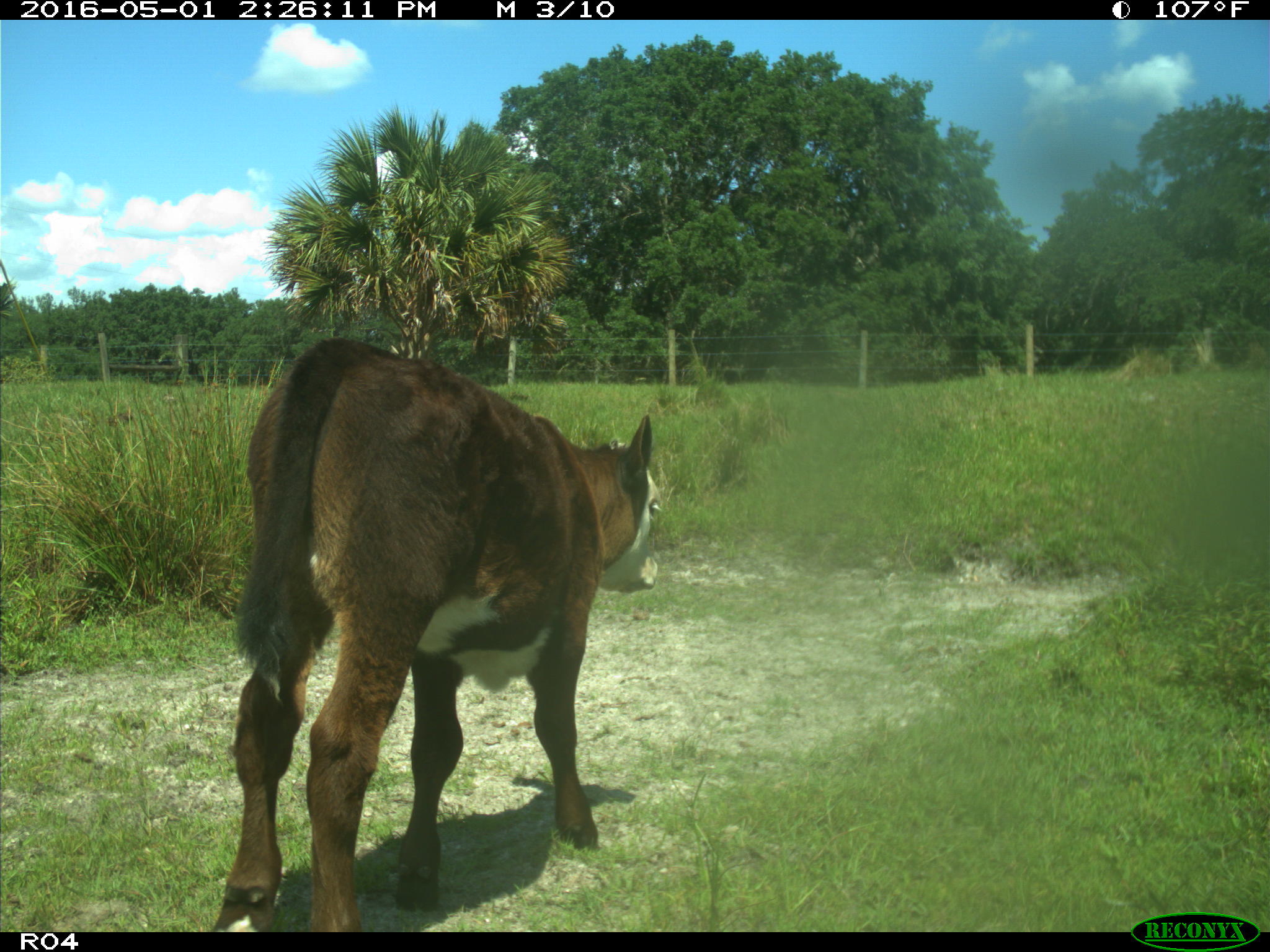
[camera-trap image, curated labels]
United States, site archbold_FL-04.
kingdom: Animalia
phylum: Chordata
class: Mammalia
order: Artiodactyla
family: Bovidae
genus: Bos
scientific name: Bos taurus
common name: domestic cow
Bos taurus (domestic cow).